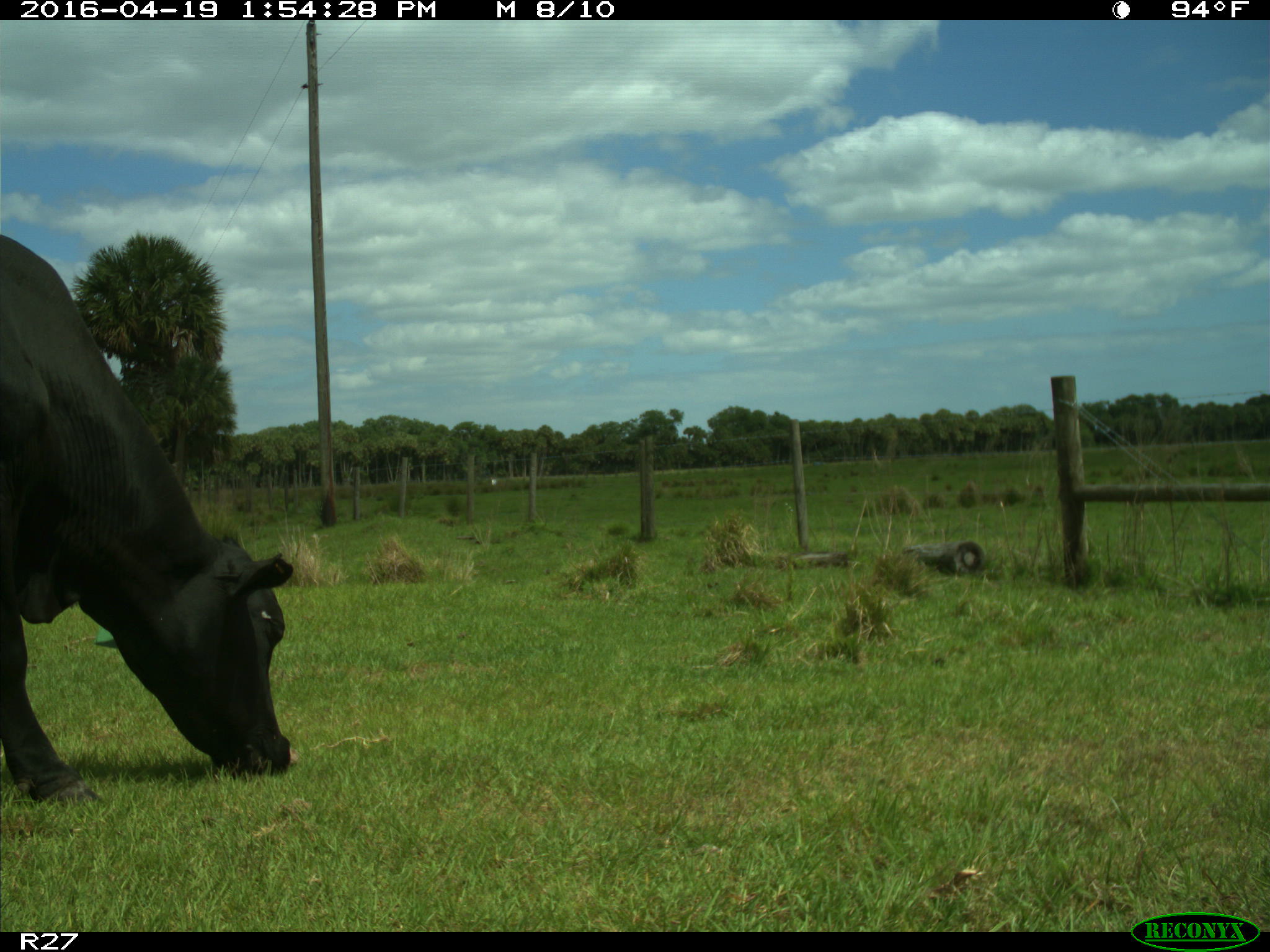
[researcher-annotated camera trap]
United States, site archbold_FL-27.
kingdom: Animalia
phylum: Chordata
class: Mammalia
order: Artiodactyla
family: Bovidae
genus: Bos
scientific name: Bos taurus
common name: domestic cow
Bos taurus (domestic cow).